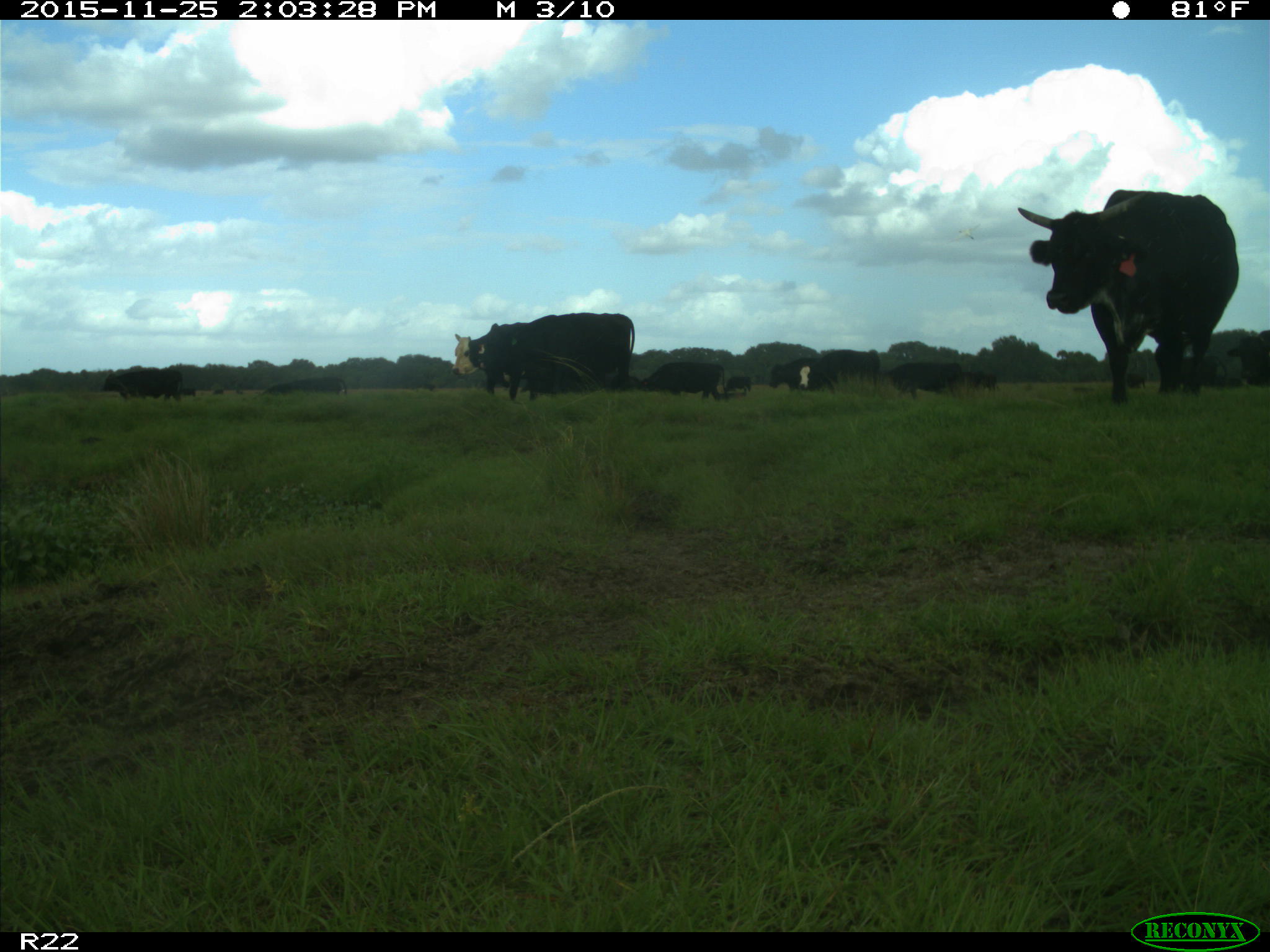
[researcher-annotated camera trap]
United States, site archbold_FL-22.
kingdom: Animalia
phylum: Chordata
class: Mammalia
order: Artiodactyla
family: Bovidae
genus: Bos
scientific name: Bos taurus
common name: domestic cow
Bos taurus (domestic cow).